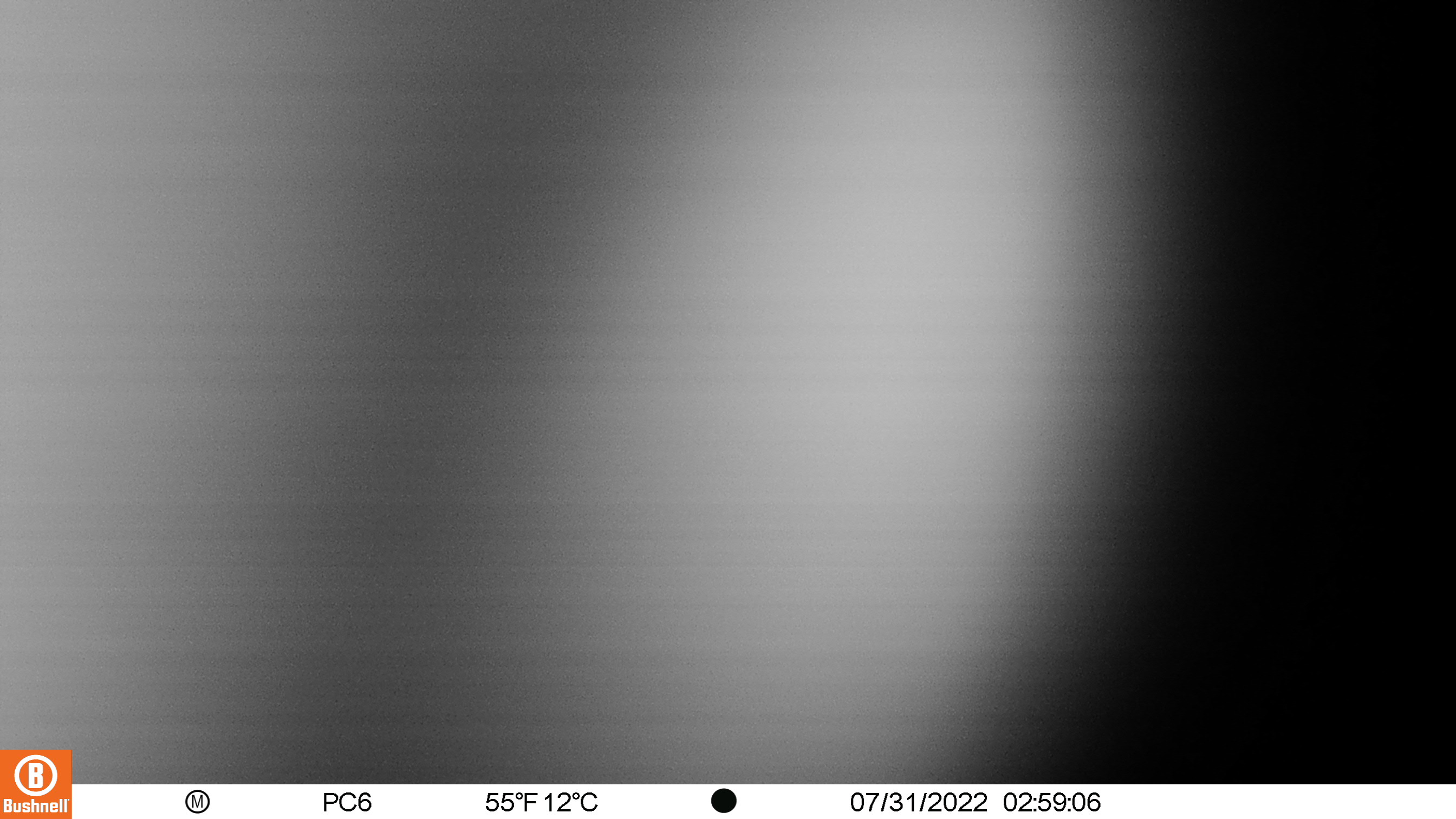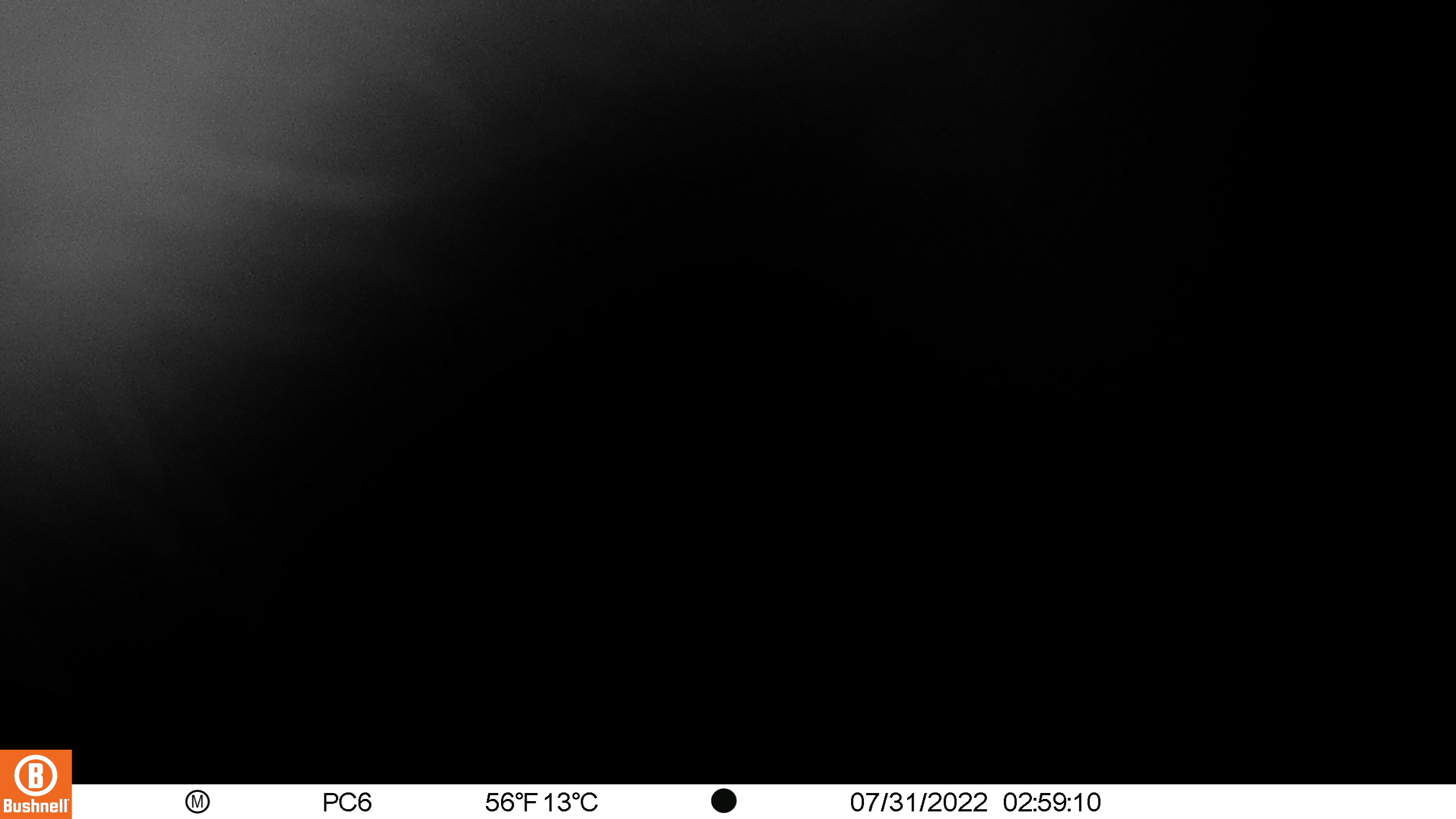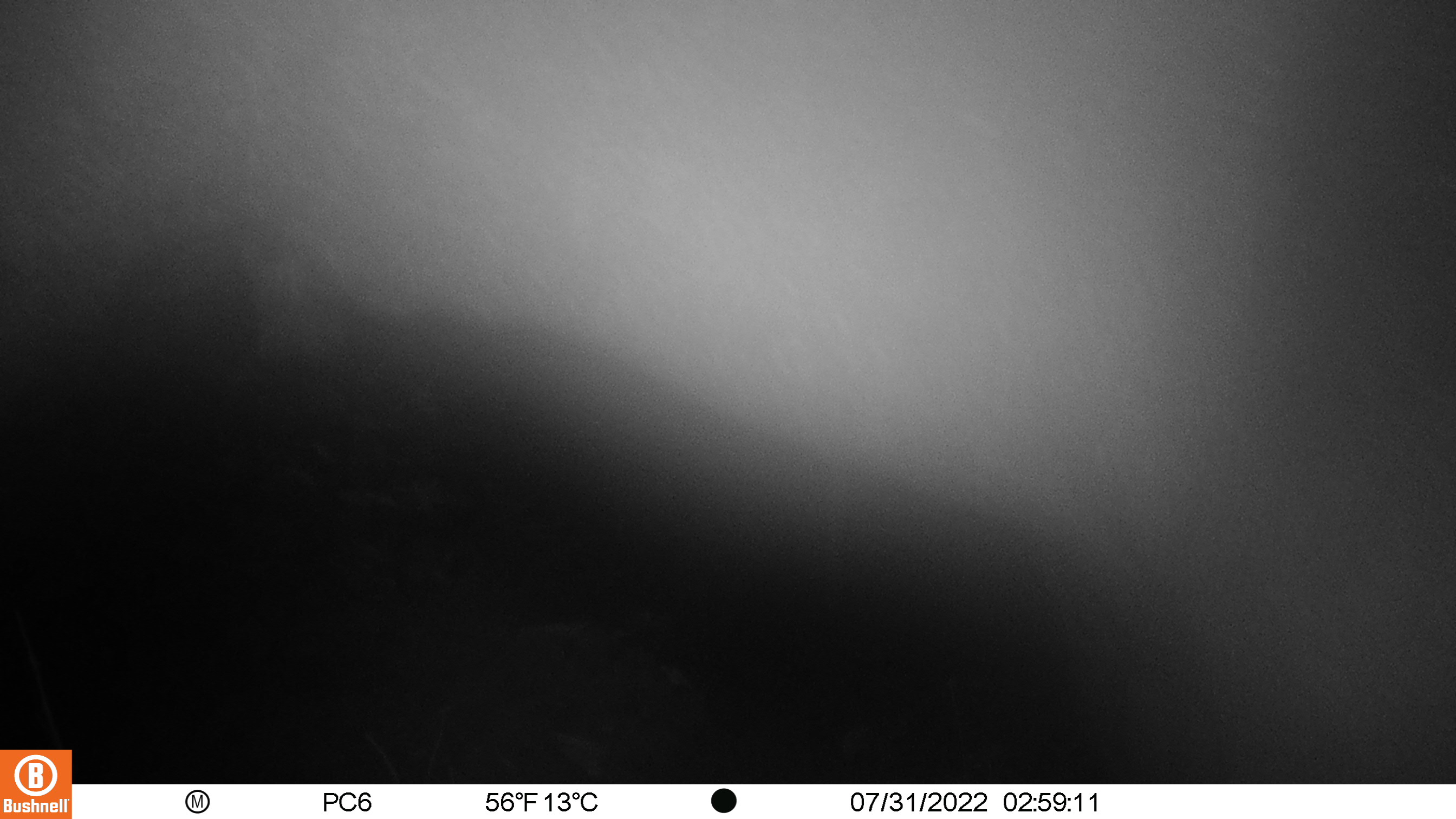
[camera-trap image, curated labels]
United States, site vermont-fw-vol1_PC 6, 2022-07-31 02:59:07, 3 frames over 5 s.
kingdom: Animalia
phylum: Chordata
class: Mammalia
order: Artiodactyla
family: Cervidae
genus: Alces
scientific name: Alces alces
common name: moose